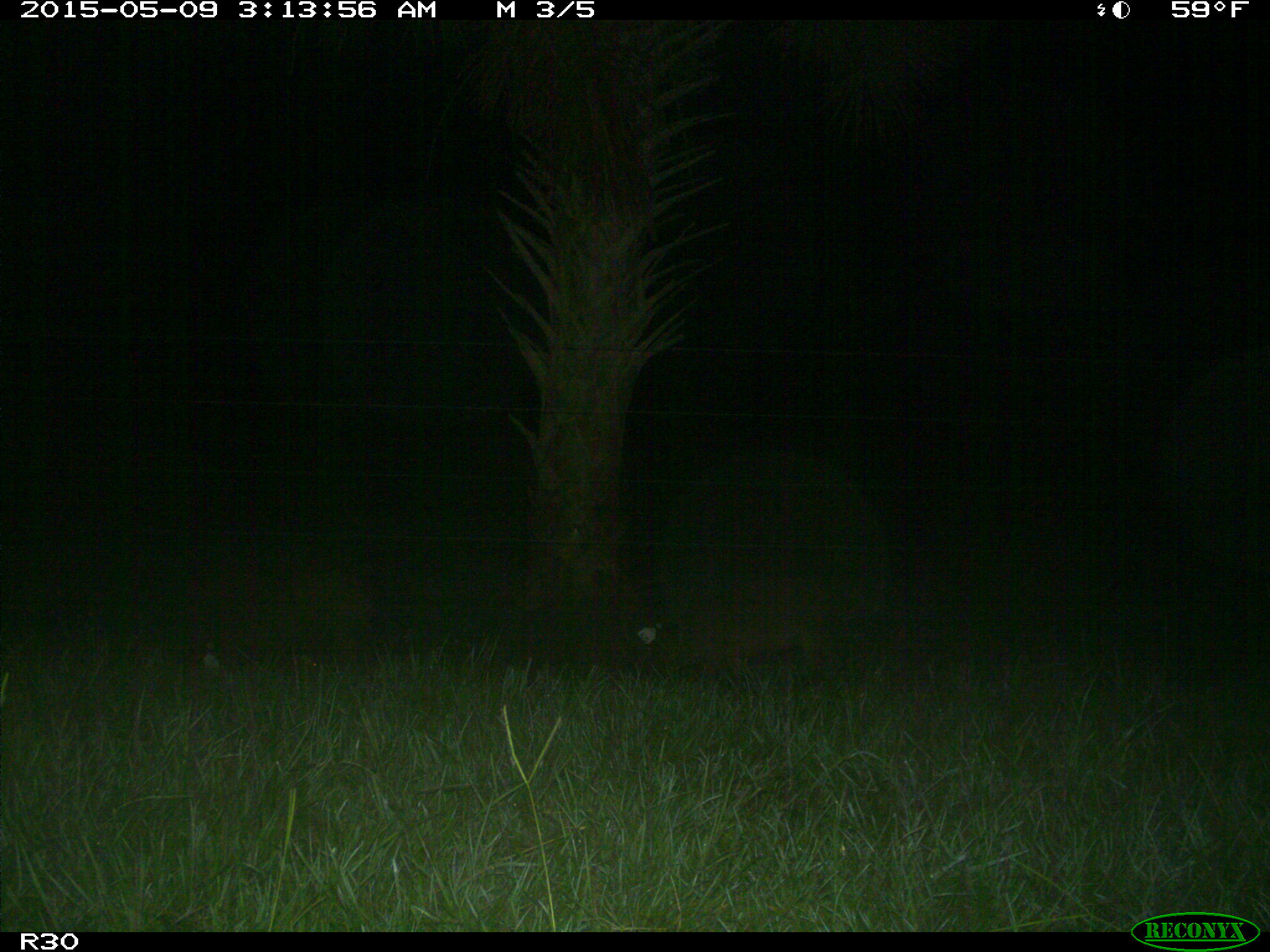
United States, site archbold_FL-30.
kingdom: Animalia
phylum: Chordata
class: Mammalia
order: Artiodactyla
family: Suidae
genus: Sus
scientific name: Sus scrofa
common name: wild boar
Sus scrofa (wild boar).